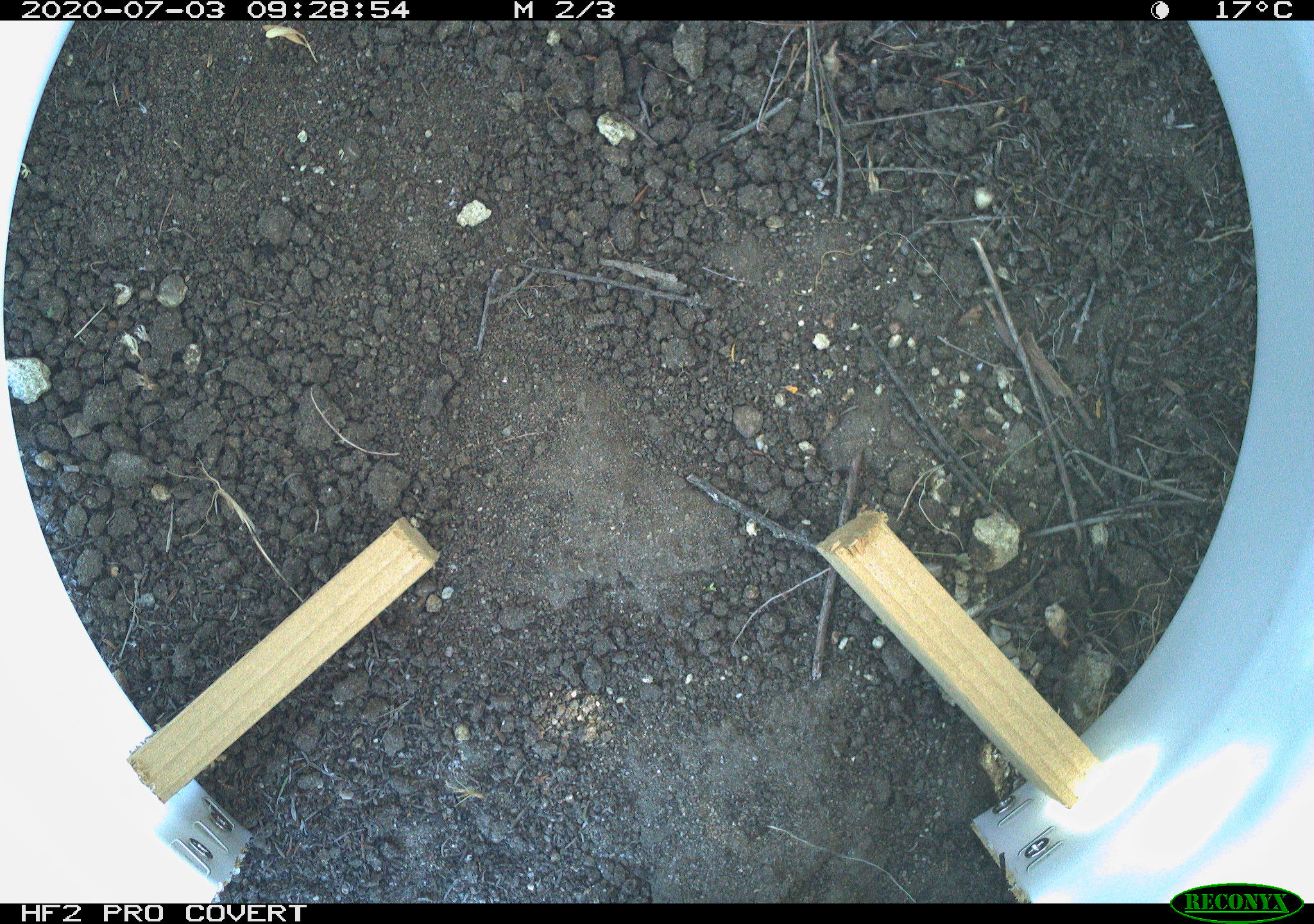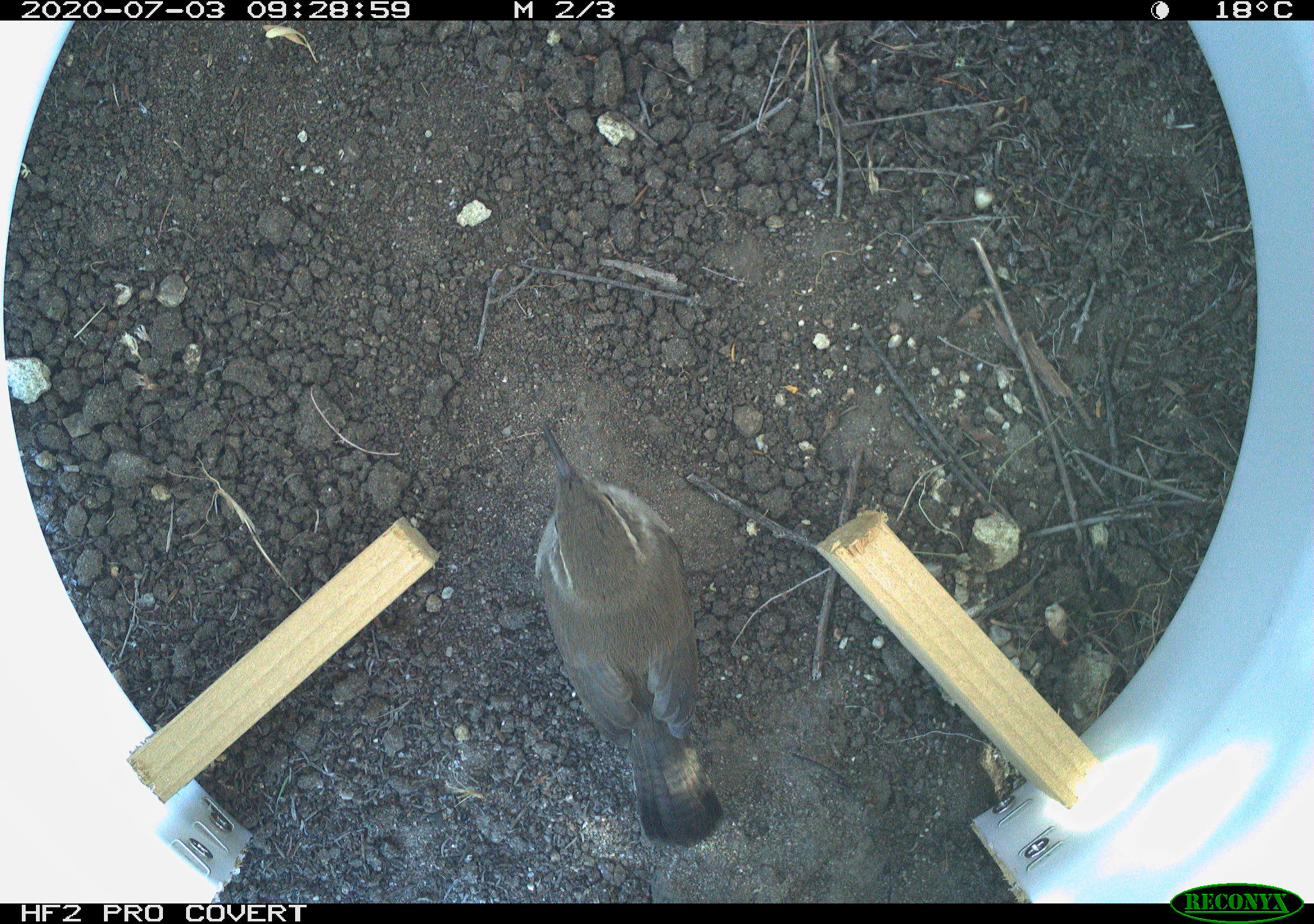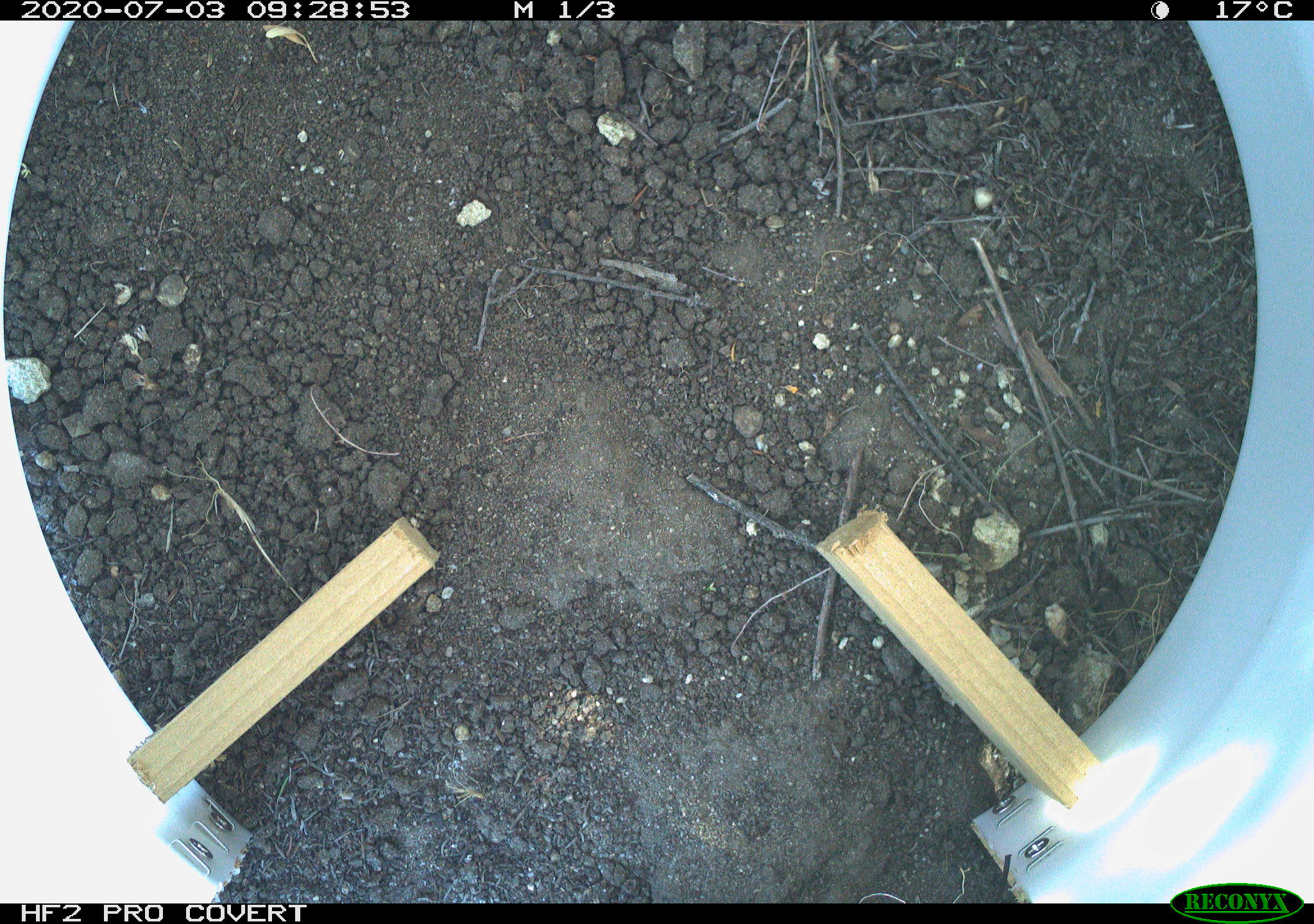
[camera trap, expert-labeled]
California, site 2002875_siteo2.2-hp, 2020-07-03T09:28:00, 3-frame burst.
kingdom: Animalia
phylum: Chordata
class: Aves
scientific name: Aves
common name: bird